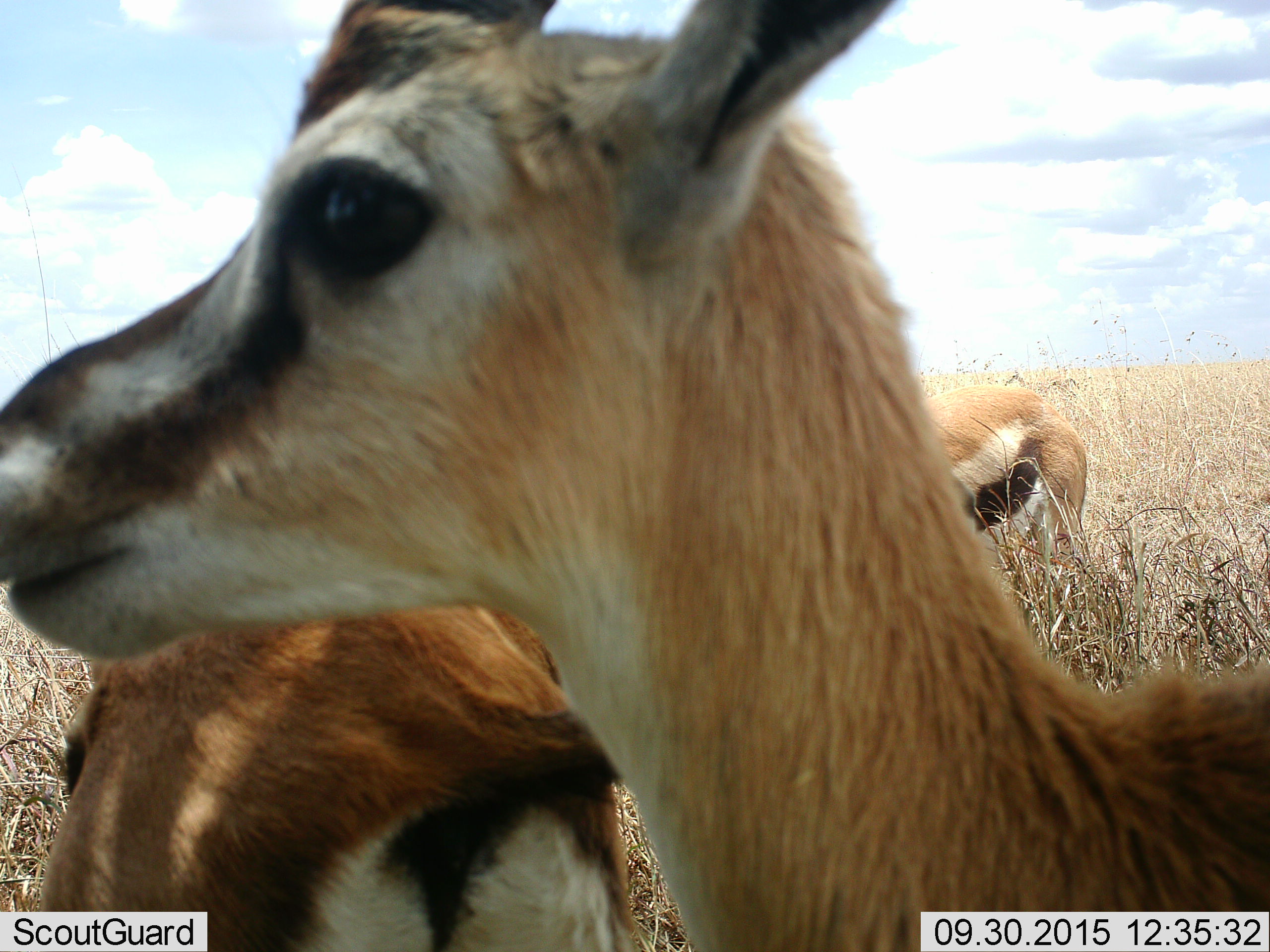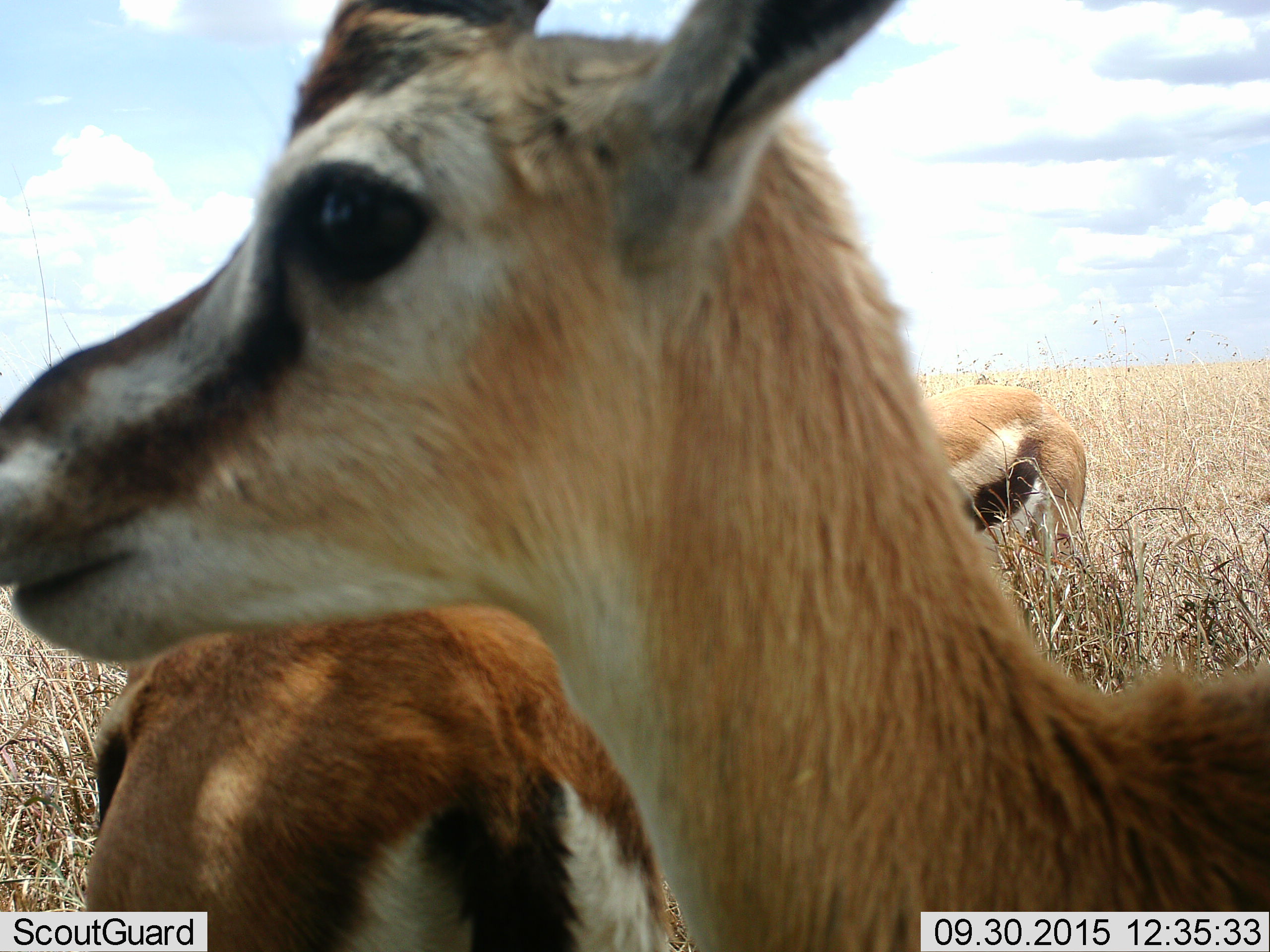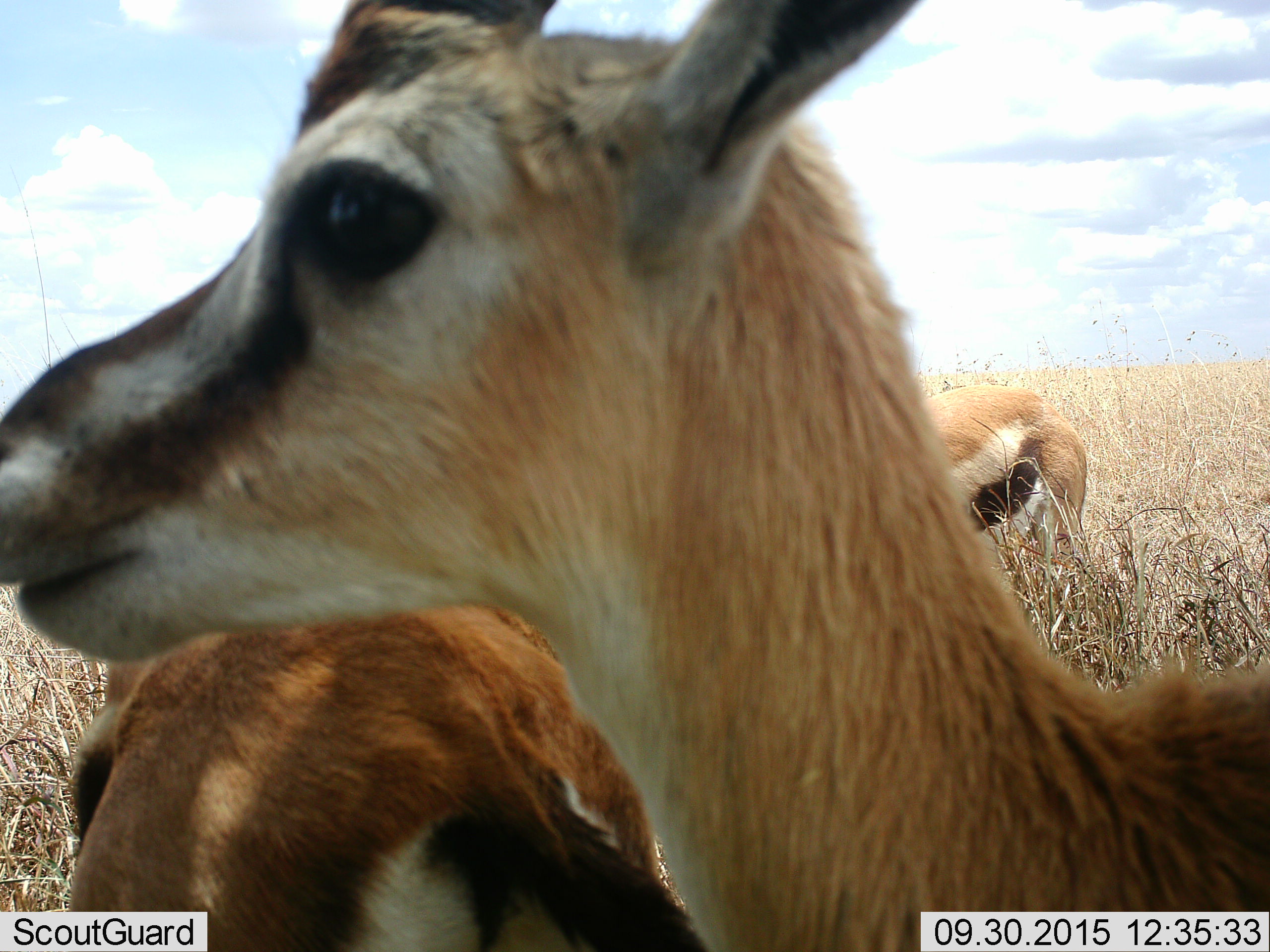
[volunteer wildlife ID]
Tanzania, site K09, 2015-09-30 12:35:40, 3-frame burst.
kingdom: Animalia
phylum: Chordata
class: Mammalia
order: Artiodactyla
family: Bovidae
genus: Eudorcas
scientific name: Eudorcas thomsonii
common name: thomson's gazelle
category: gazellethomsons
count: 4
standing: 100%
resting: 0%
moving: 38%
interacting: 0%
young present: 12%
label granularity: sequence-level